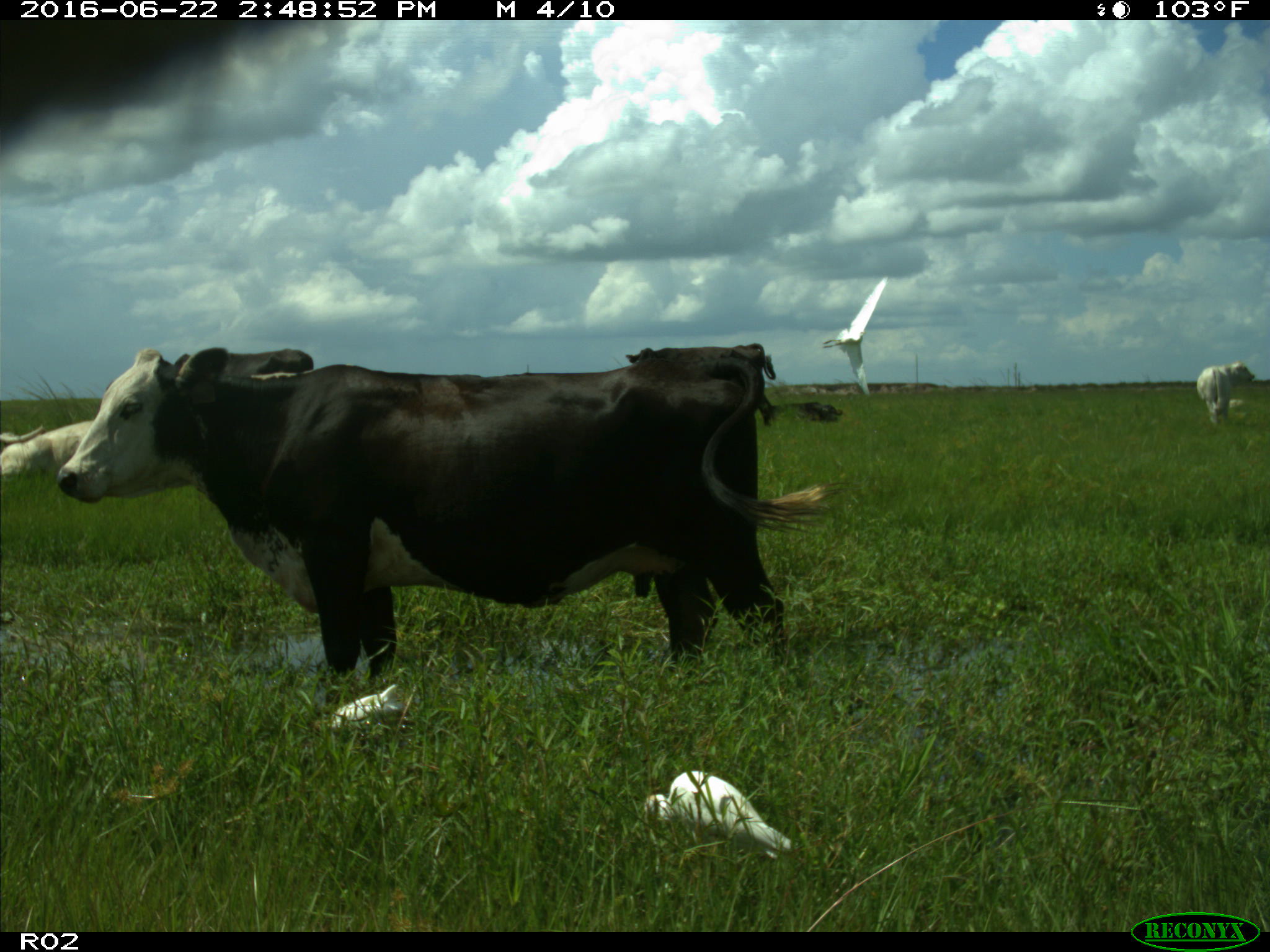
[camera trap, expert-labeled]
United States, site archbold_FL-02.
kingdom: Animalia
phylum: Chordata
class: Mammalia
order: Artiodactyla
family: Bovidae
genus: Bos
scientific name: Bos taurus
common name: domestic cow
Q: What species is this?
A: Bos taurus (domestic cow).